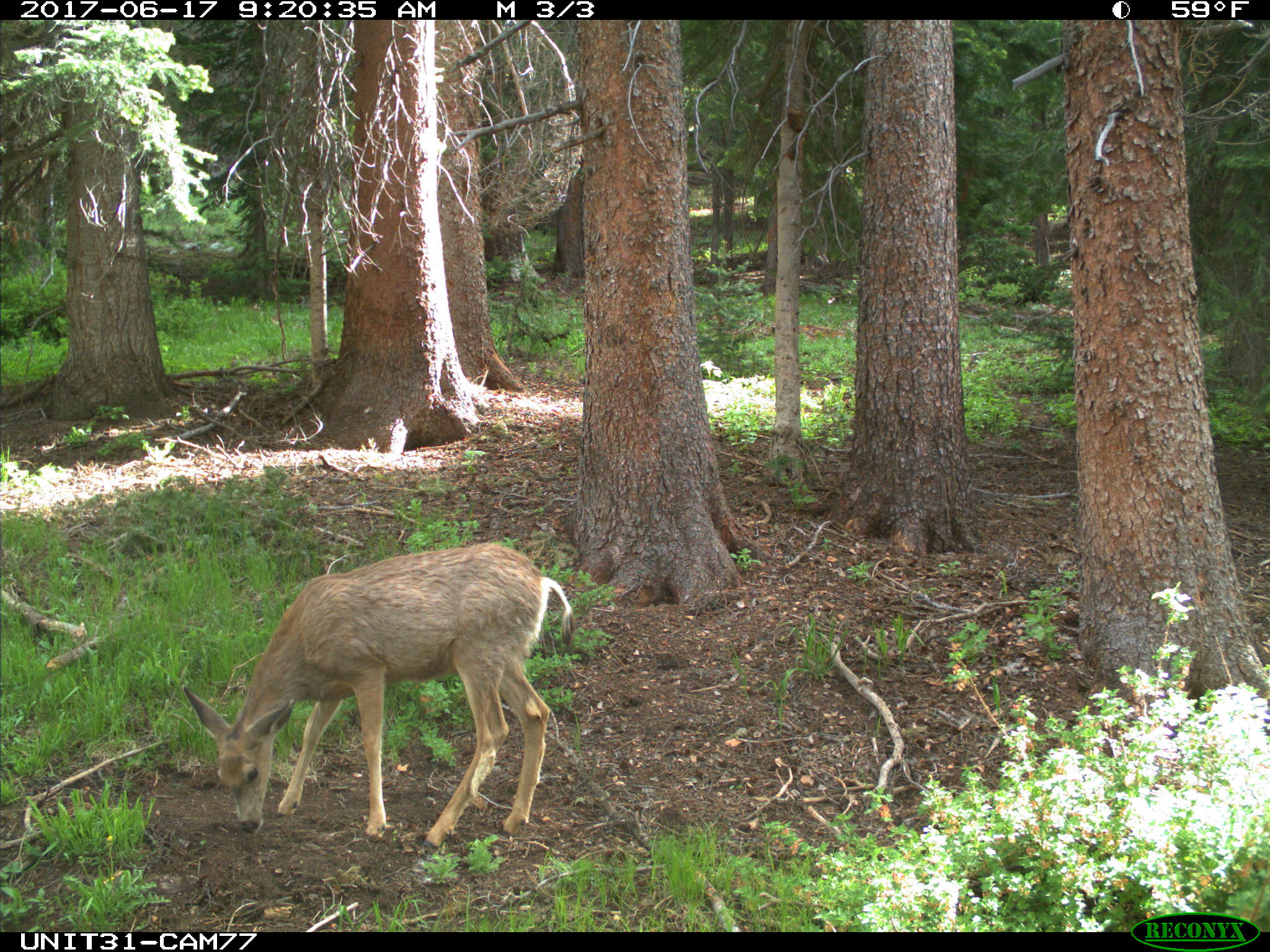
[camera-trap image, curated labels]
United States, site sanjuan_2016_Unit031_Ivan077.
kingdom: Animalia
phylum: Chordata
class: Mammalia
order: Artiodactyla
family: Cervidae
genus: Odocoileus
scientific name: Odocoileus hemionus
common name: mule deer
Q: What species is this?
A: Odocoileus hemionus (mule deer).